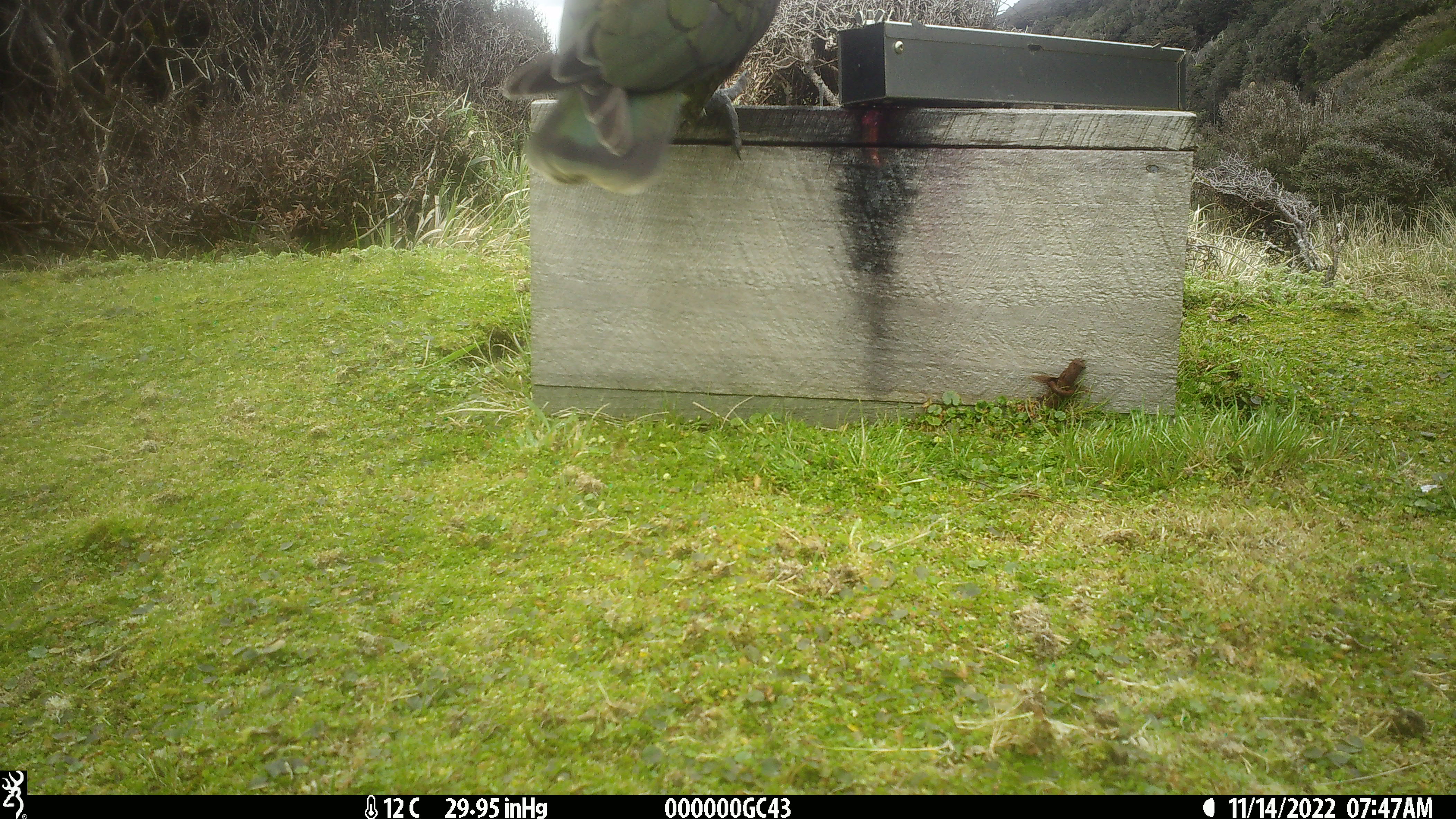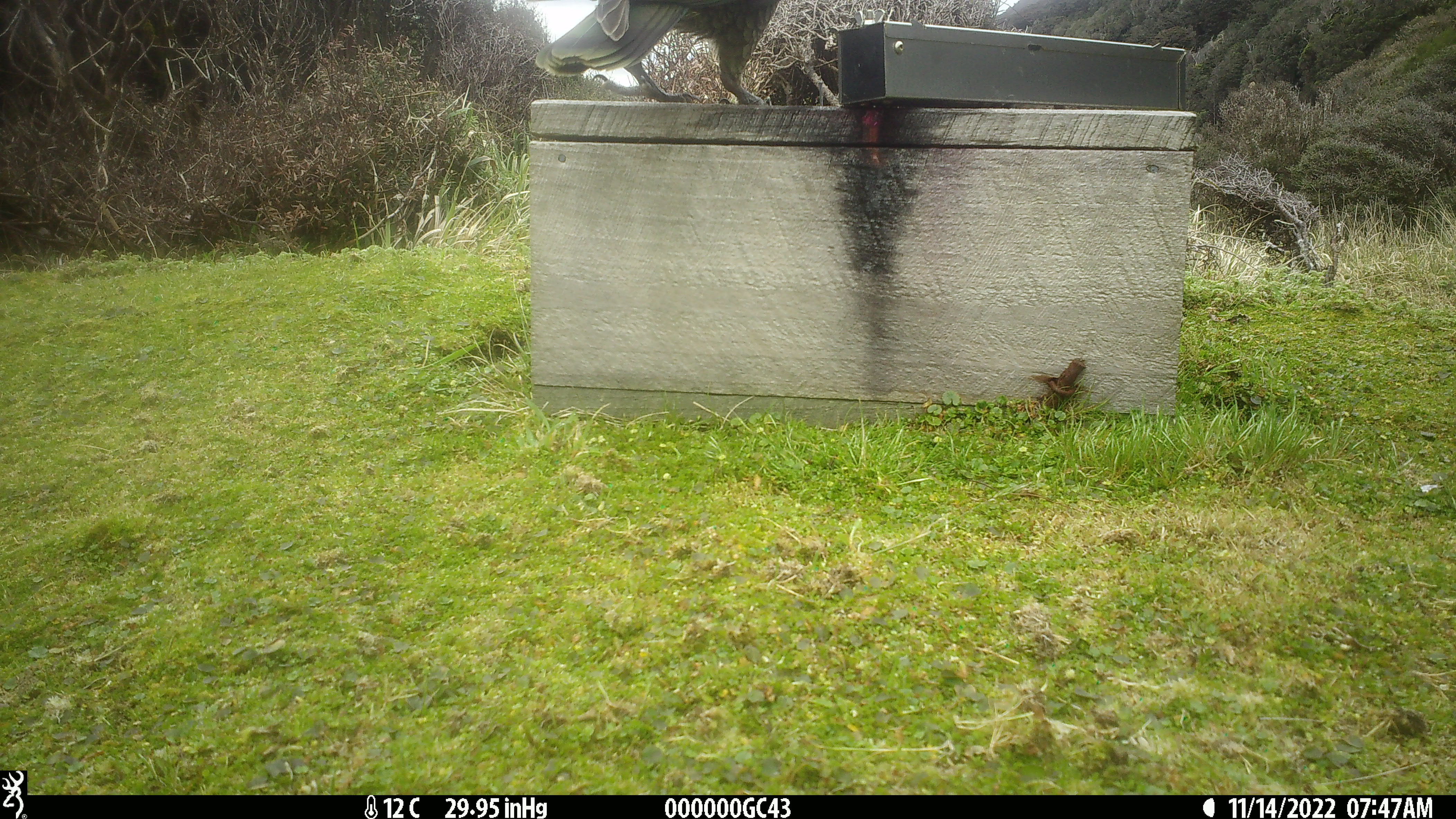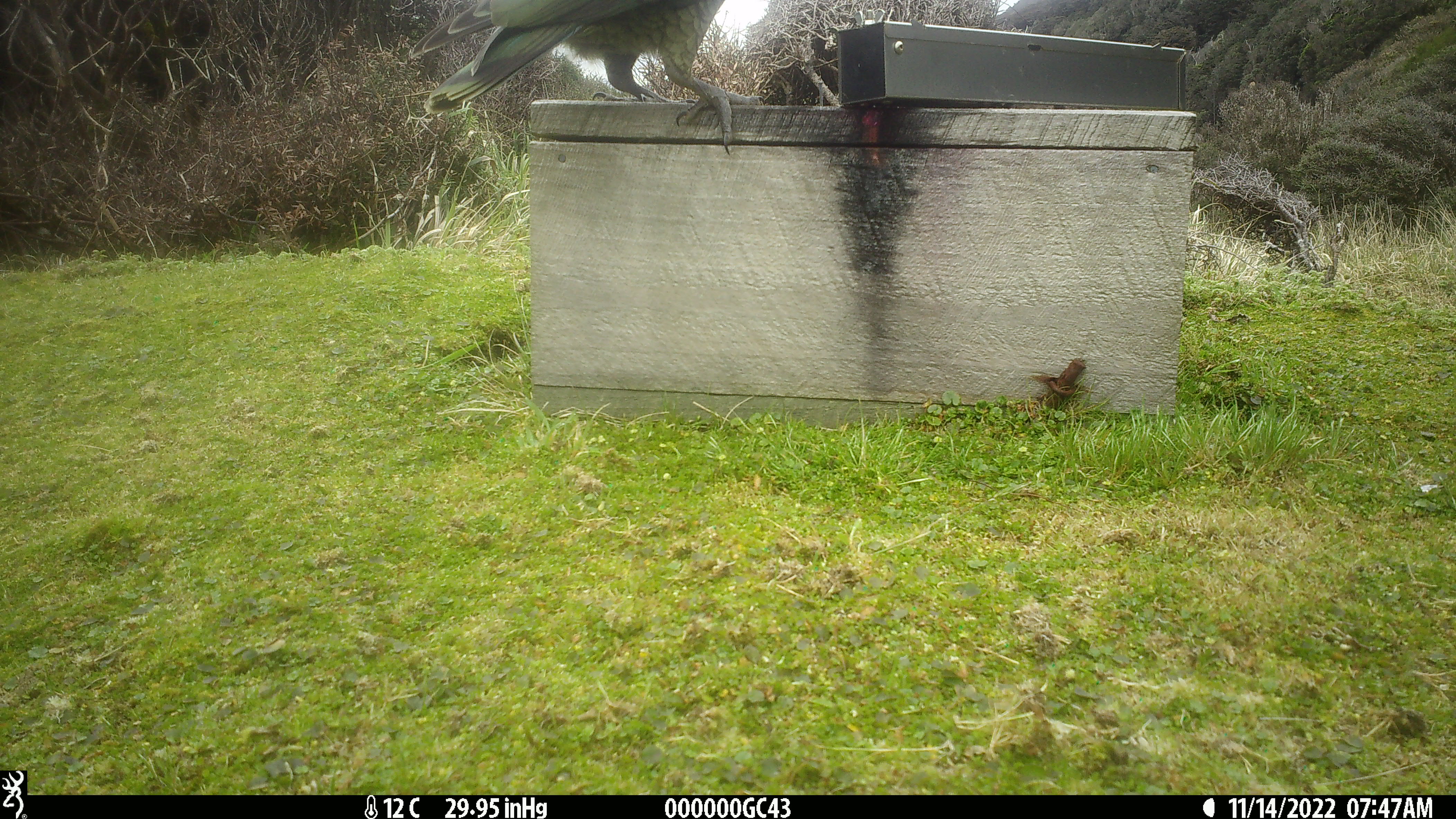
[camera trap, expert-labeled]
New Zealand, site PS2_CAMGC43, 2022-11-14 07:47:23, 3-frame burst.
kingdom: Animalia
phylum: Chordata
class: Aves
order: Psittaciformes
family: Strigopidae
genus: Nestor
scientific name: Nestor notabilis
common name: kea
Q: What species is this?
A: Kea (Nestor notabilis).